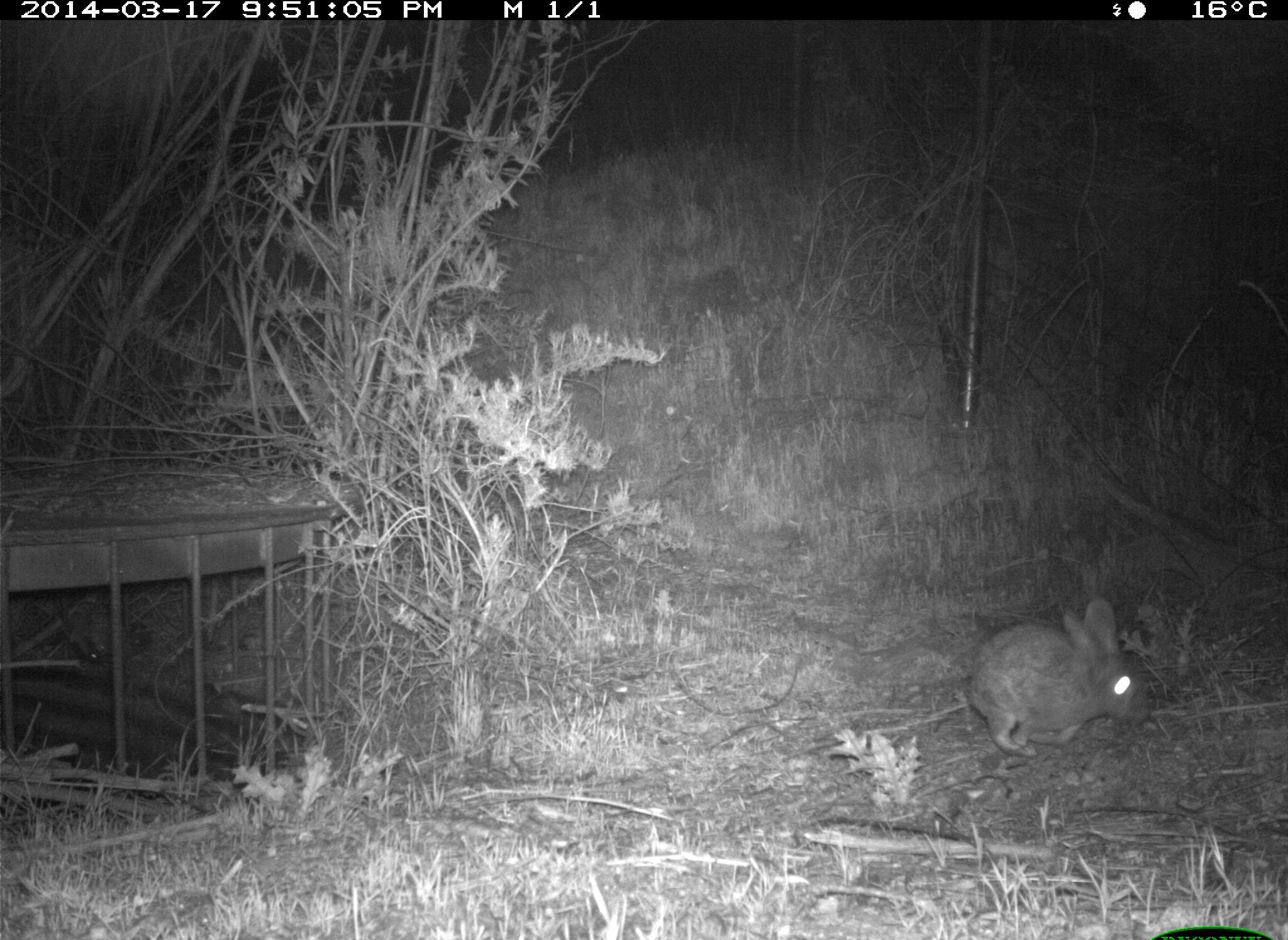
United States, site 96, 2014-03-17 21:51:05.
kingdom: Animalia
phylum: Chordata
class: Mammalia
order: Lagomorpha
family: Leporidae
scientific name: Leporidae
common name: rabbits and hares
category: rabbit